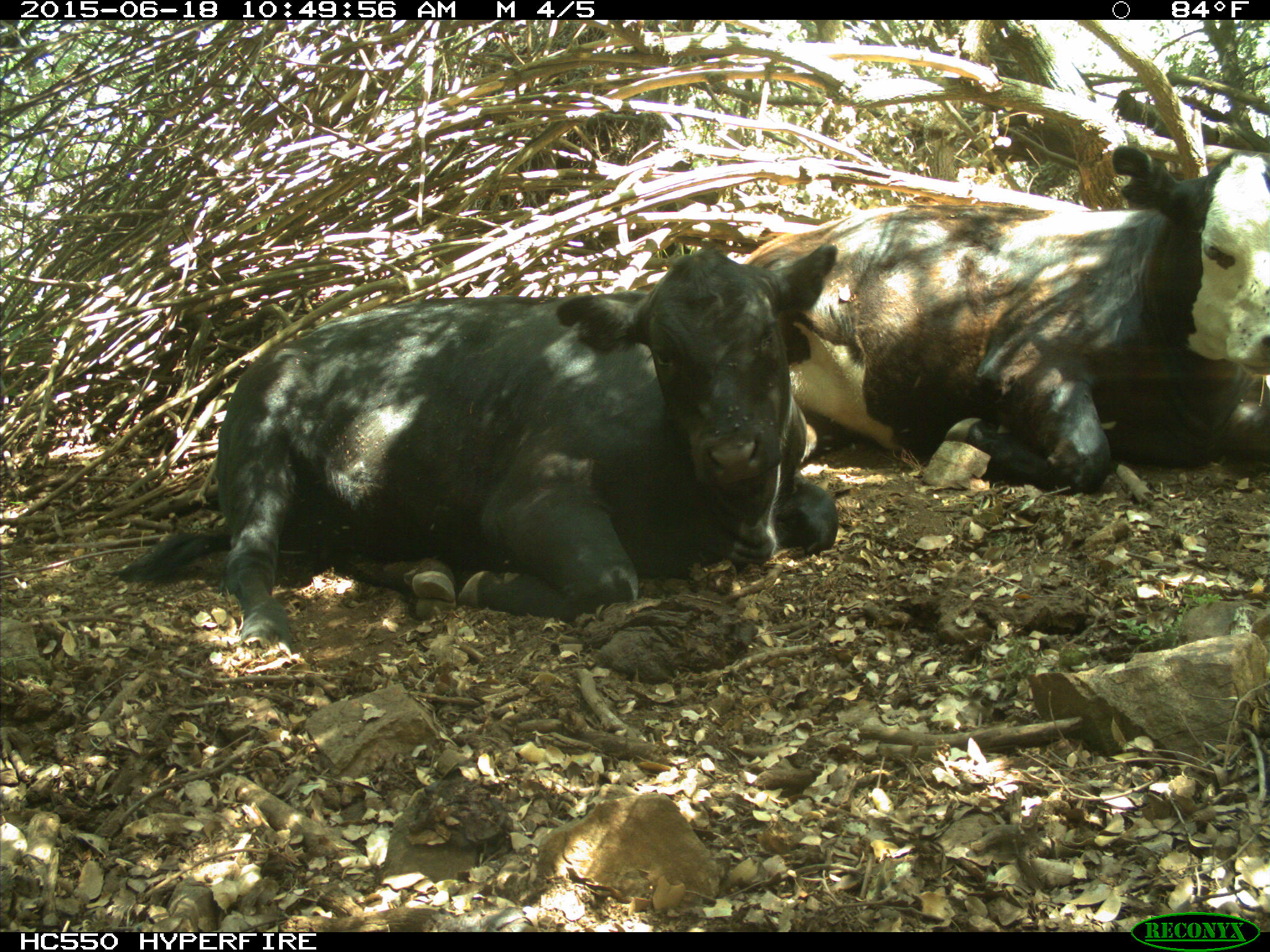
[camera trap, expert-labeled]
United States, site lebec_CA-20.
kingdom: Animalia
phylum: Chordata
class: Mammalia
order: Artiodactyla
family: Bovidae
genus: Bos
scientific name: Bos taurus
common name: domestic cow